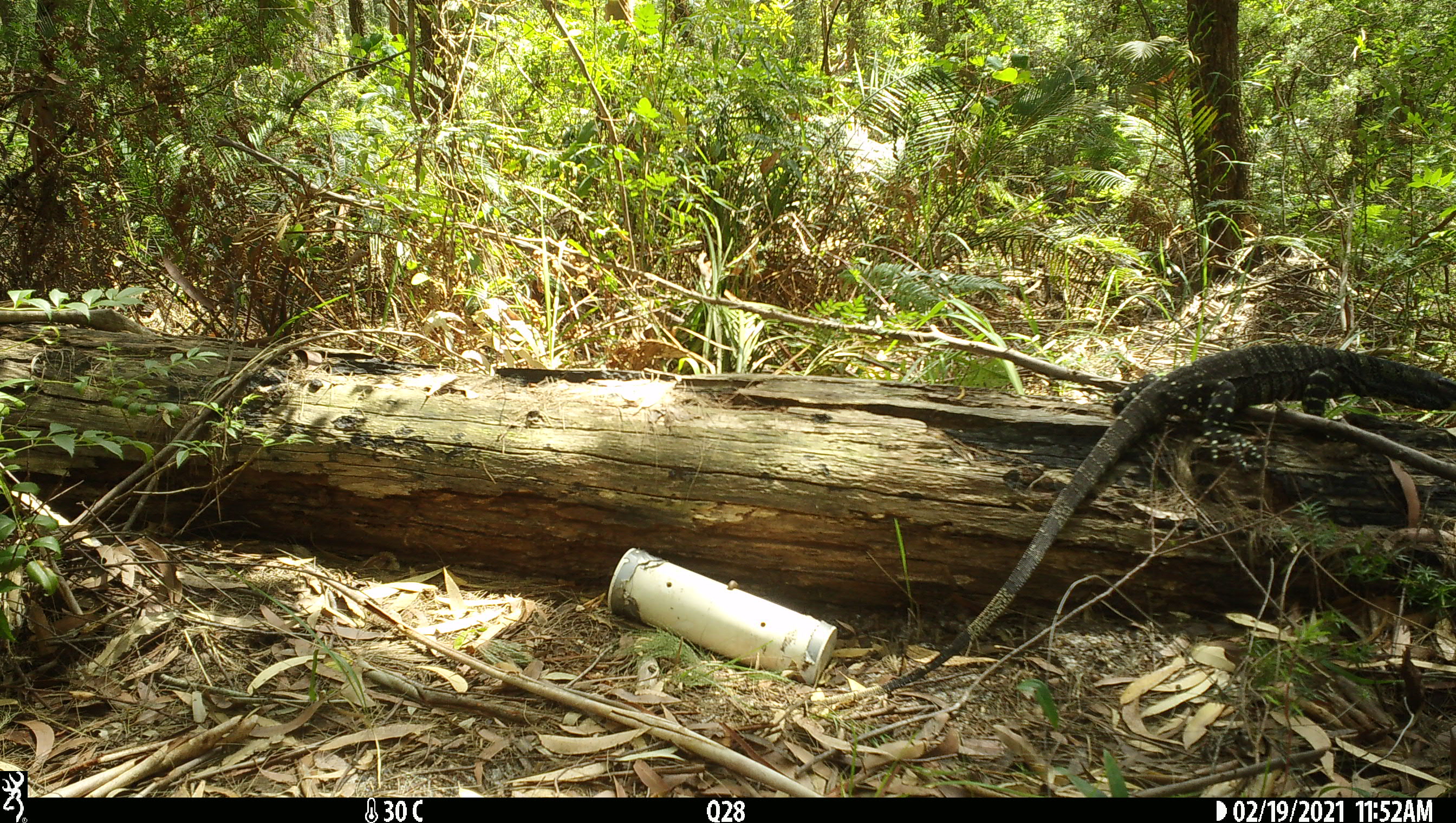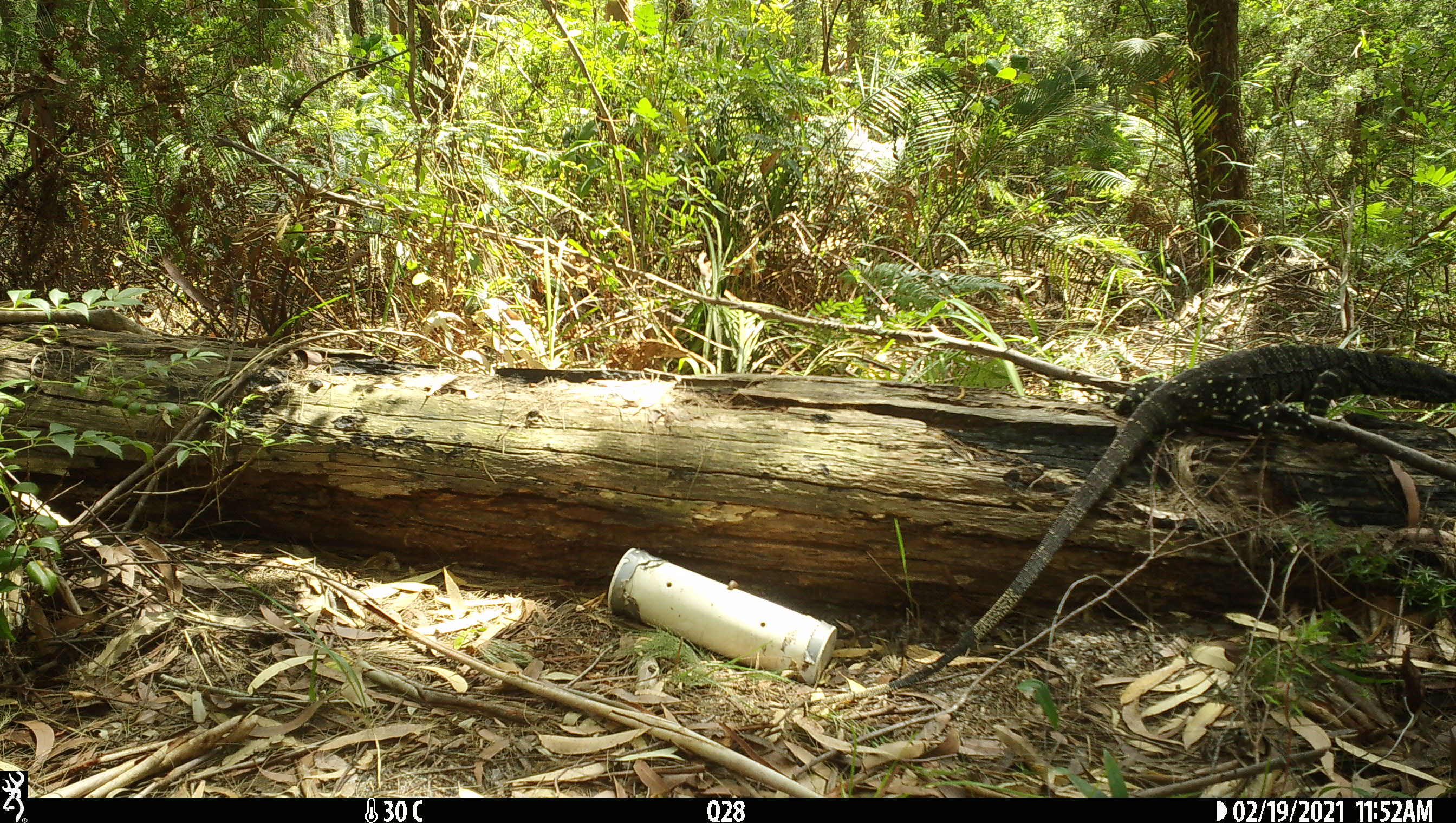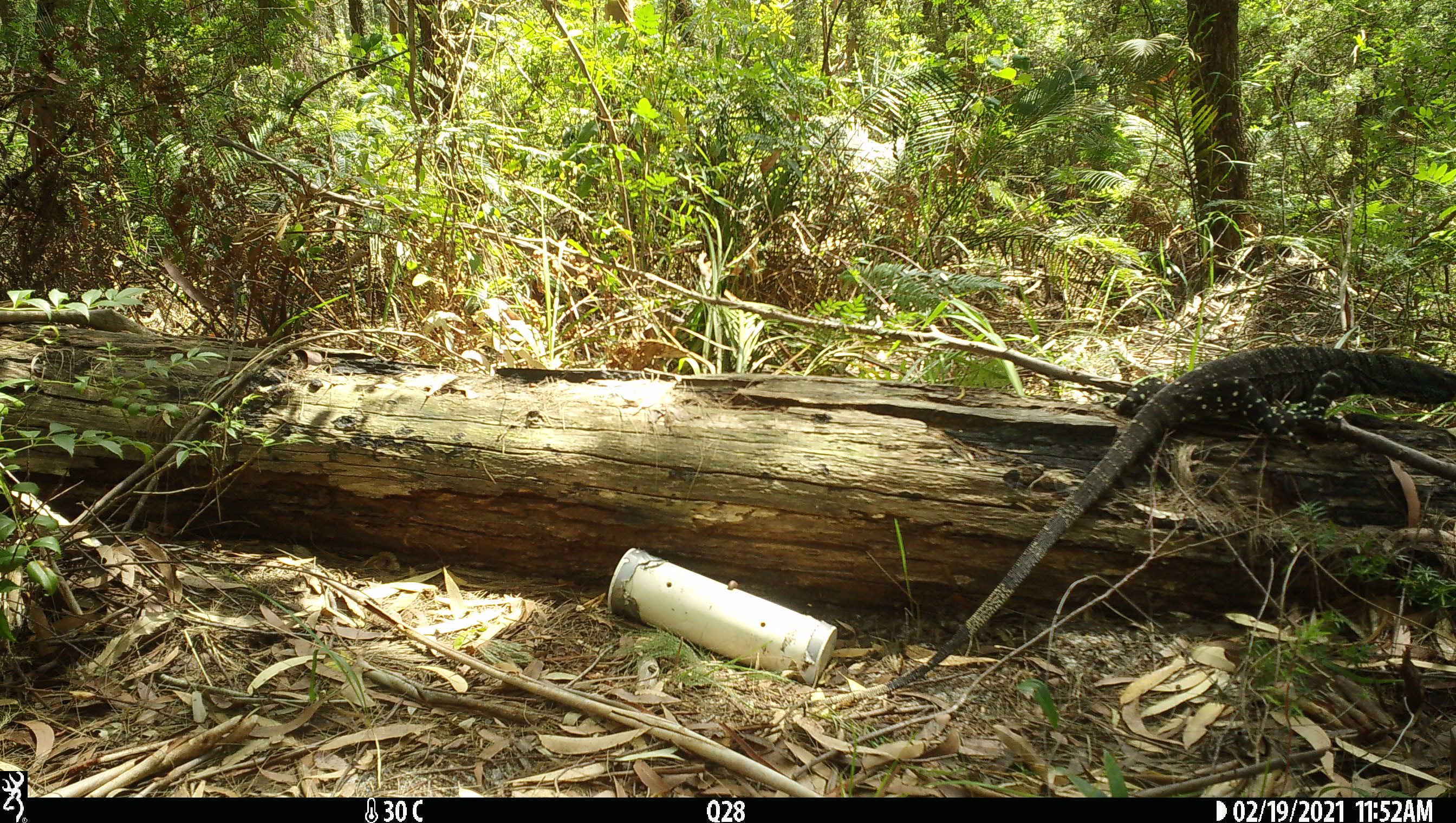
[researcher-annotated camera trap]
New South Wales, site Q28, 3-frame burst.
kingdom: Animalia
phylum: Chordata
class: Reptilia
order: Squamata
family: Varanidae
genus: Varanus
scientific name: Varanus varius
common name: lace monitor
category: goanna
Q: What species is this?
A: Goanna (lace monitor) (Varanus varius).